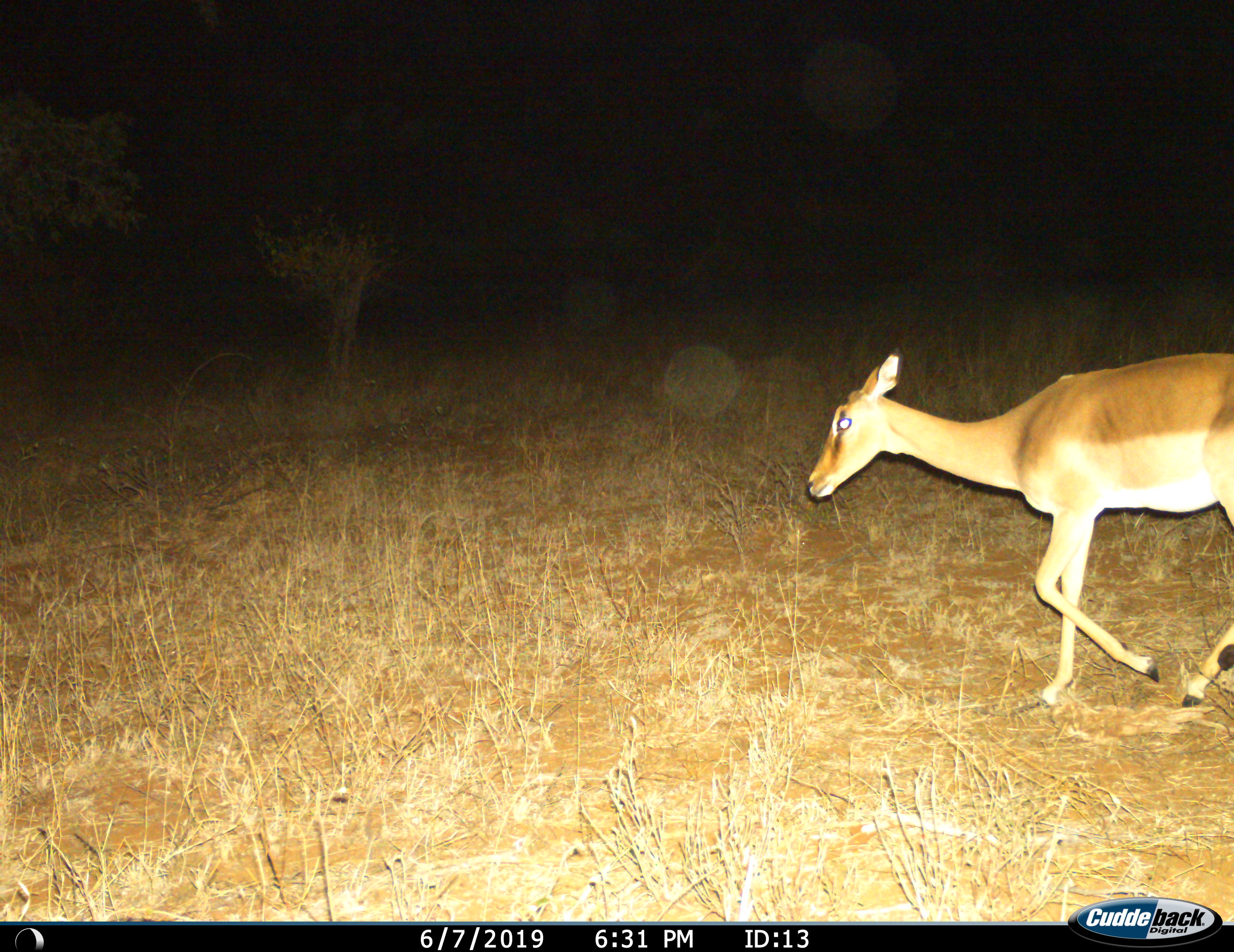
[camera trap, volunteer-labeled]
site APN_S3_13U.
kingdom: Animalia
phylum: Chordata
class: Mammalia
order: Artiodactyla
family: Bovidae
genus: Aepyceros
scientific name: Aepyceros melampus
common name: impala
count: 1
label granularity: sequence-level